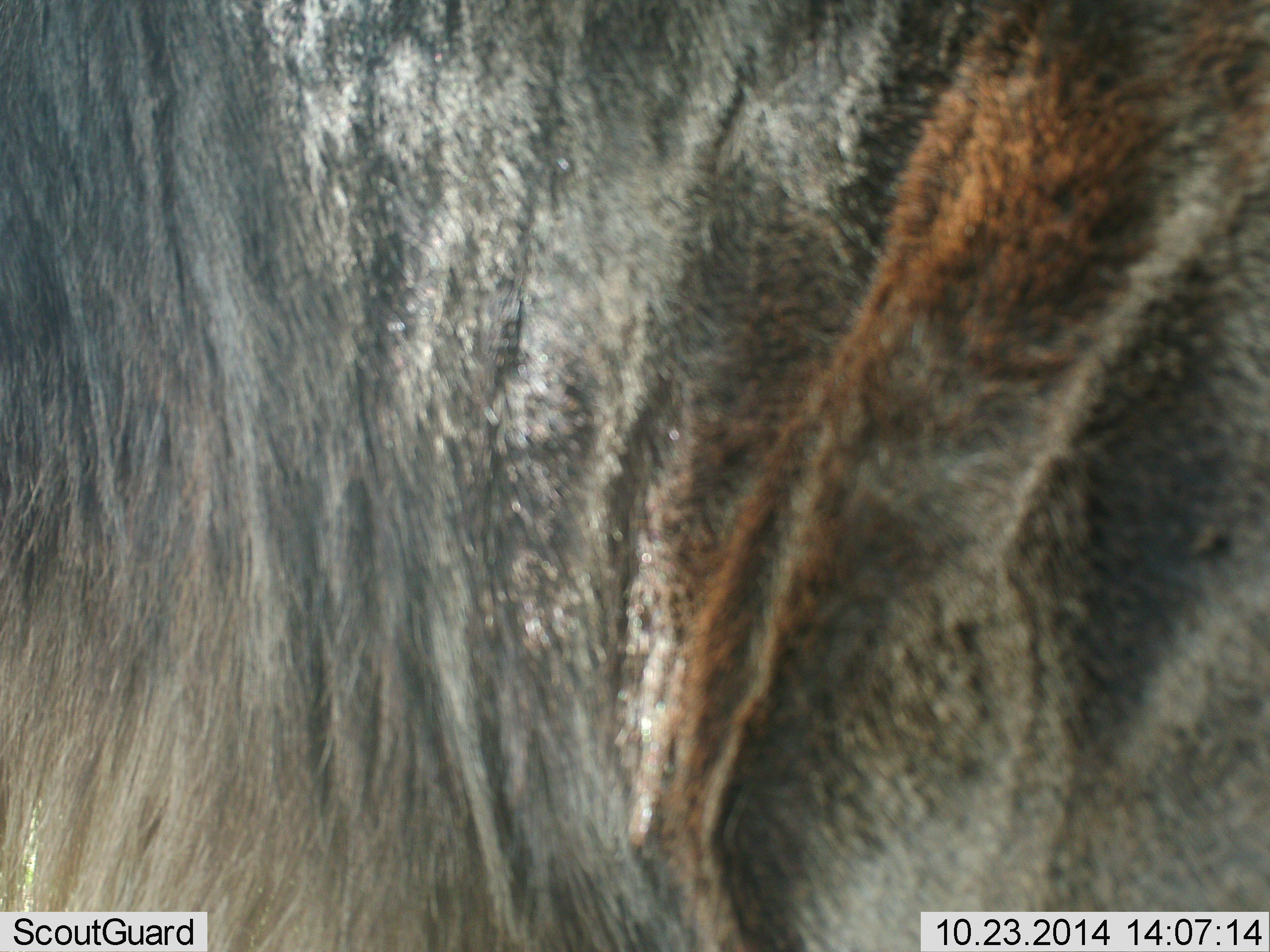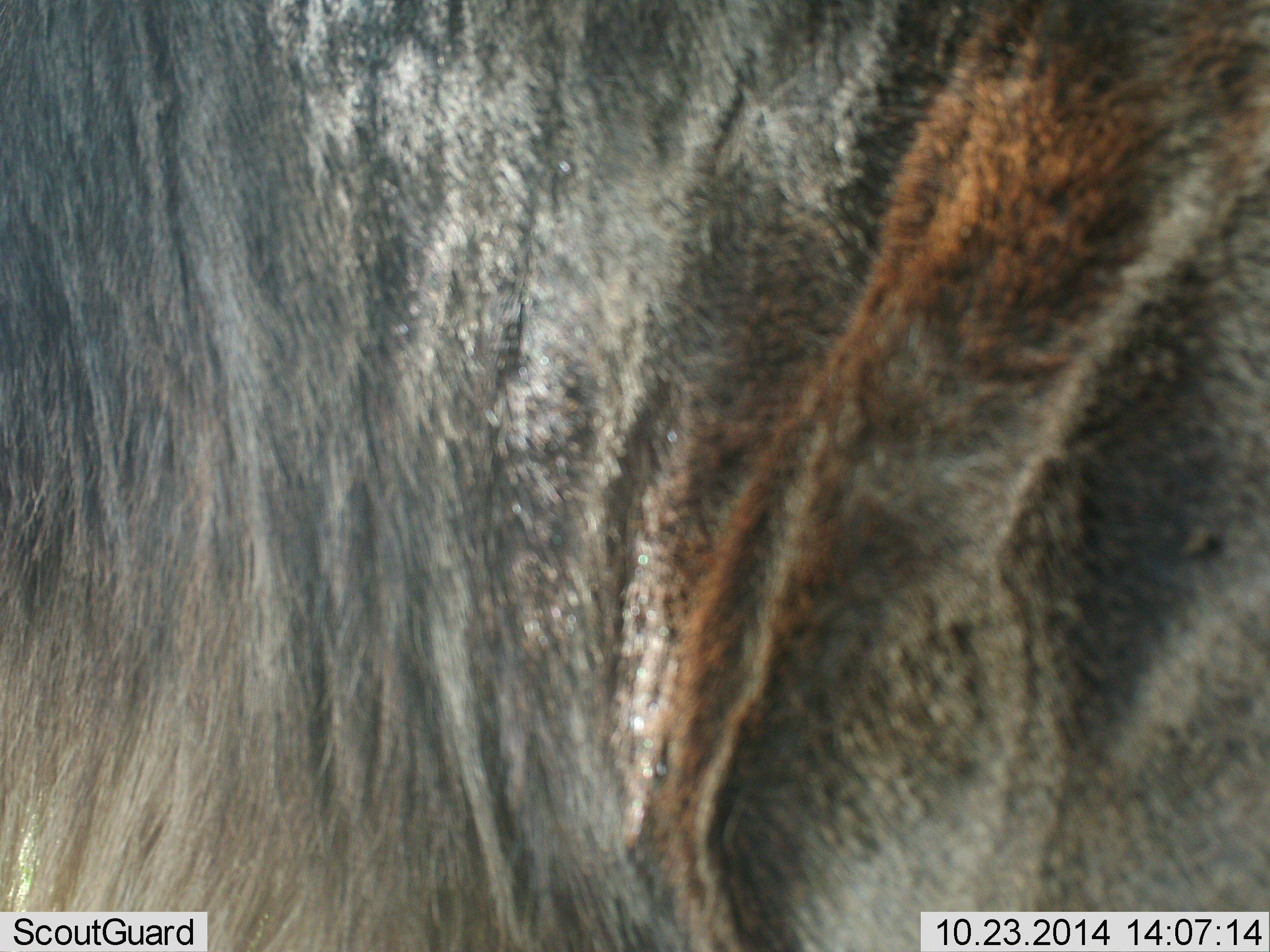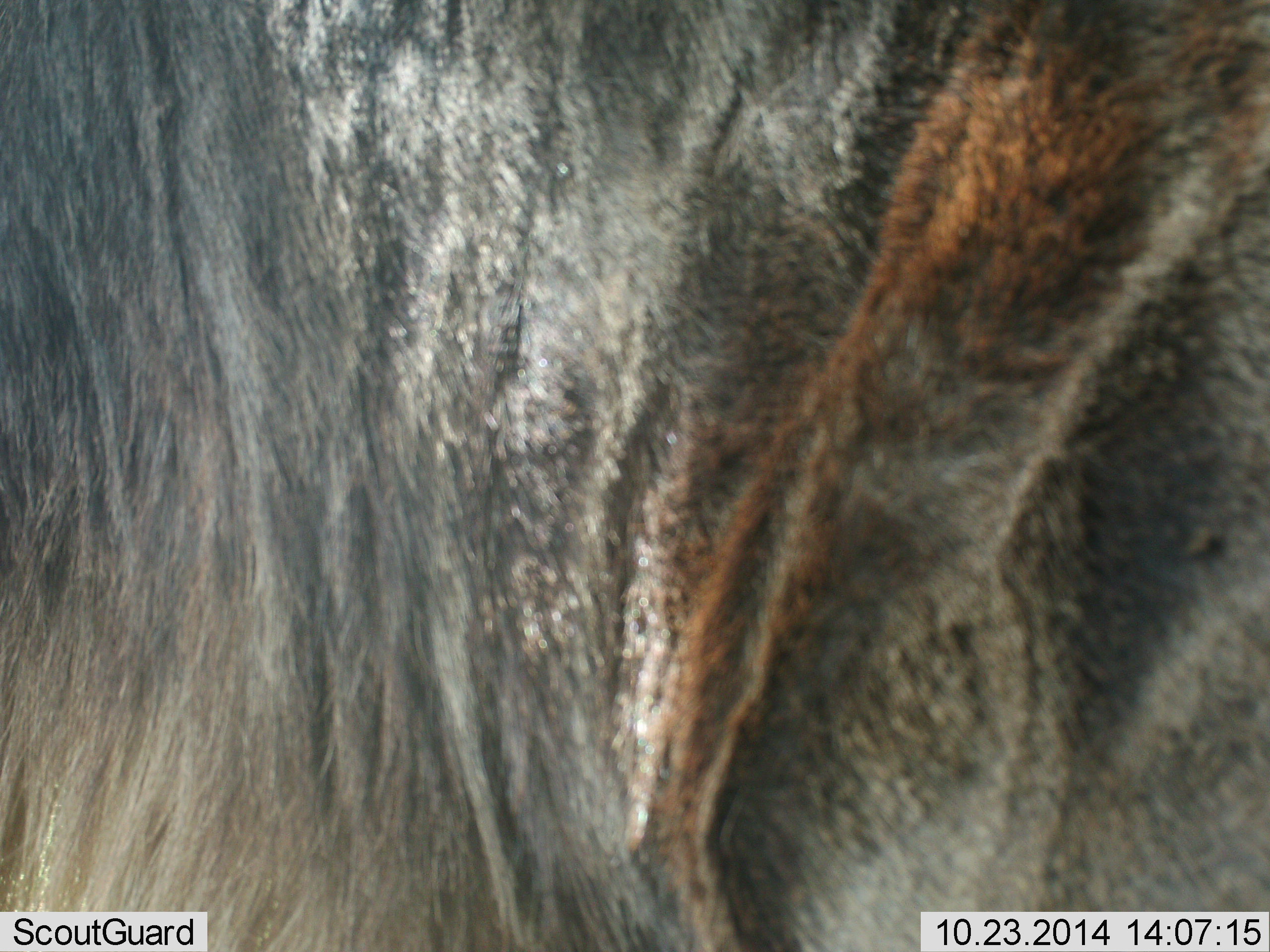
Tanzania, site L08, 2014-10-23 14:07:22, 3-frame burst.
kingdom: Animalia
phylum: Chordata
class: Mammalia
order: Artiodactyla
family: Bovidae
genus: Connochaetes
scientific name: Connochaetes taurinus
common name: blue wildebeest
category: wildebeest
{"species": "wildebeest (blue wildebeest) (Connochaetes taurinus)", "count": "1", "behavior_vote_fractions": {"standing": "80%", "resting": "10%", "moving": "10%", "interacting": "0%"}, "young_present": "0%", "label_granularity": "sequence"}